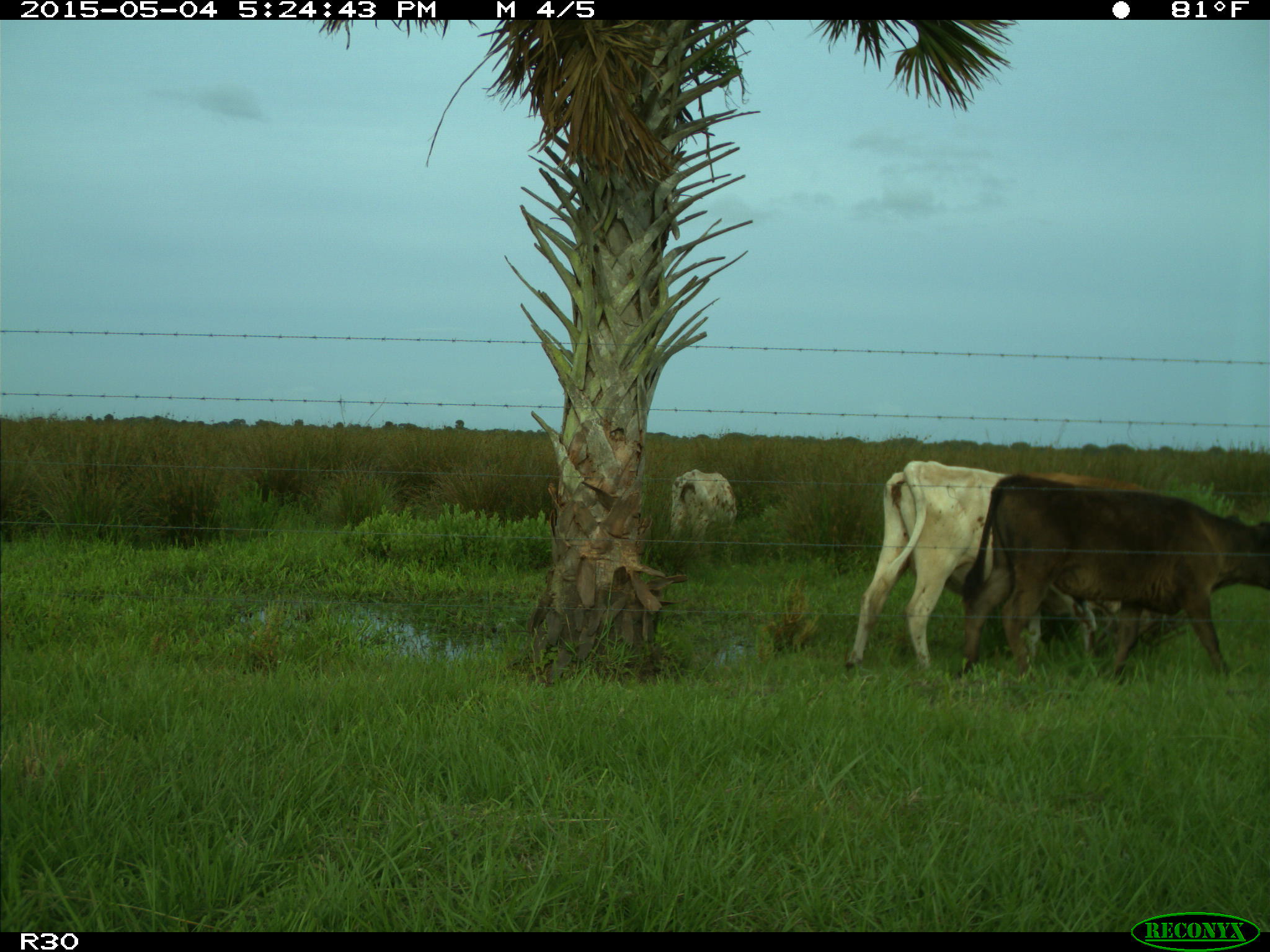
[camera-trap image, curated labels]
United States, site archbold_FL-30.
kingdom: Animalia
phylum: Chordata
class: Mammalia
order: Artiodactyla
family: Bovidae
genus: Bos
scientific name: Bos taurus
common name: domestic cow